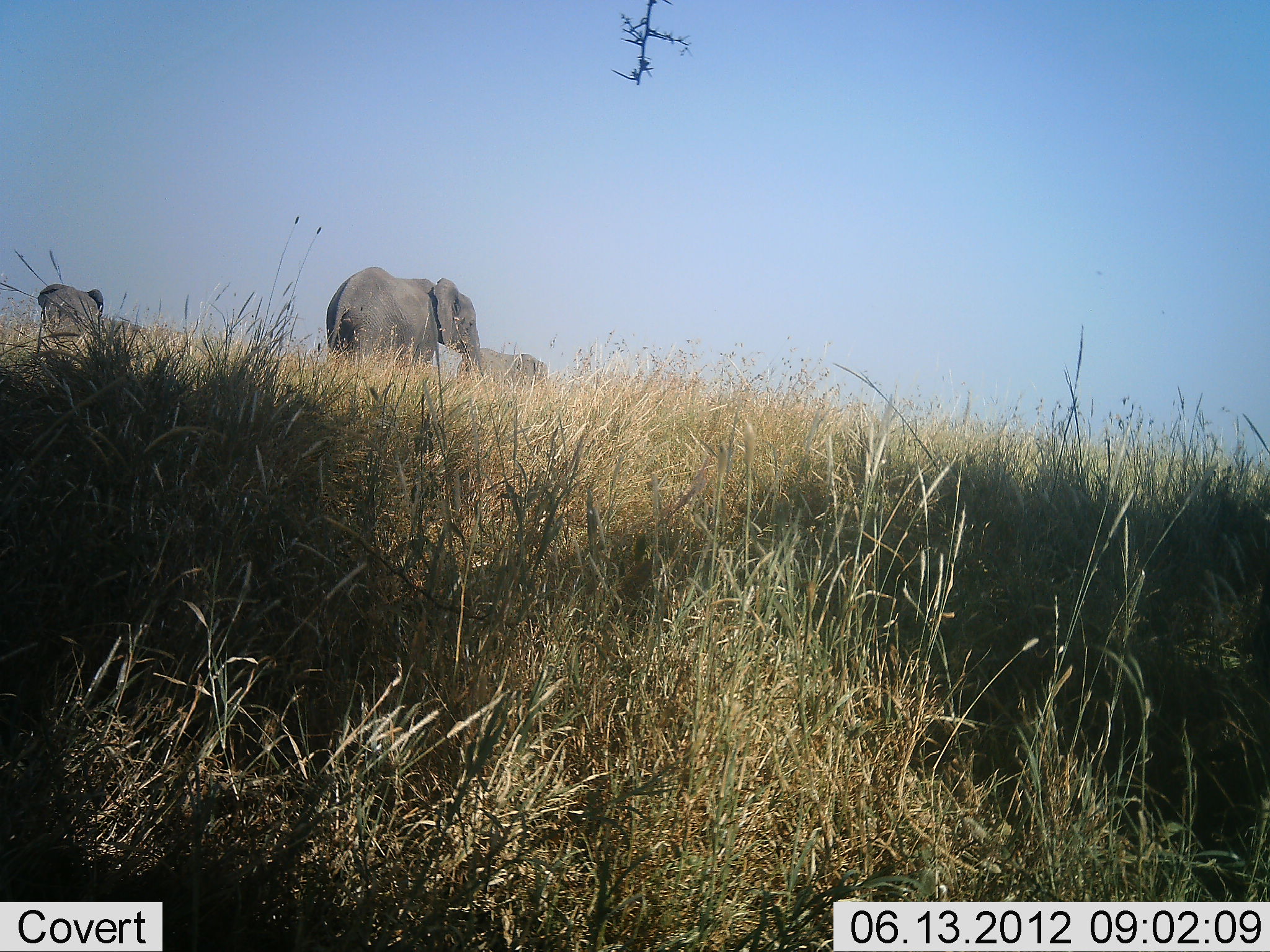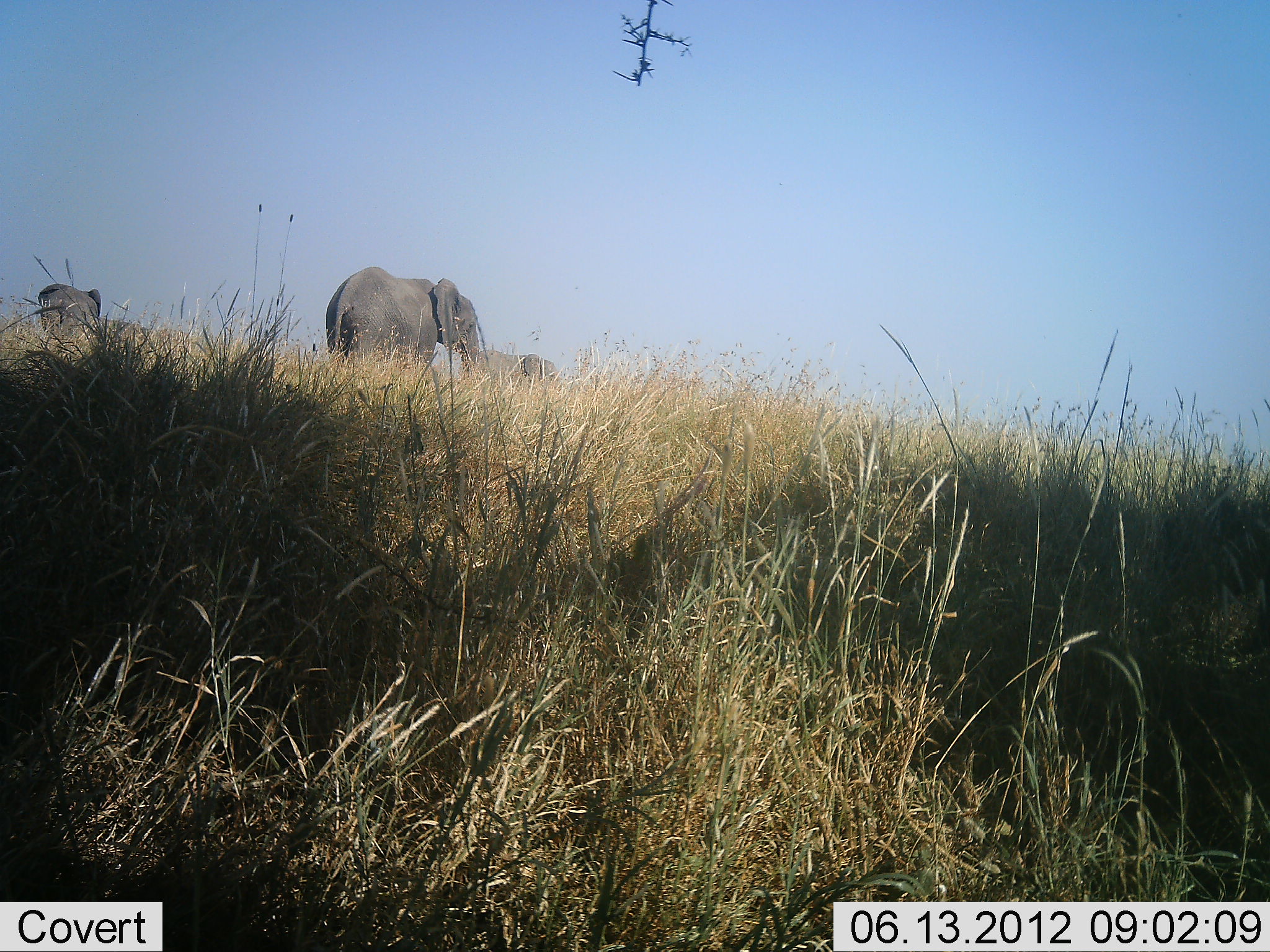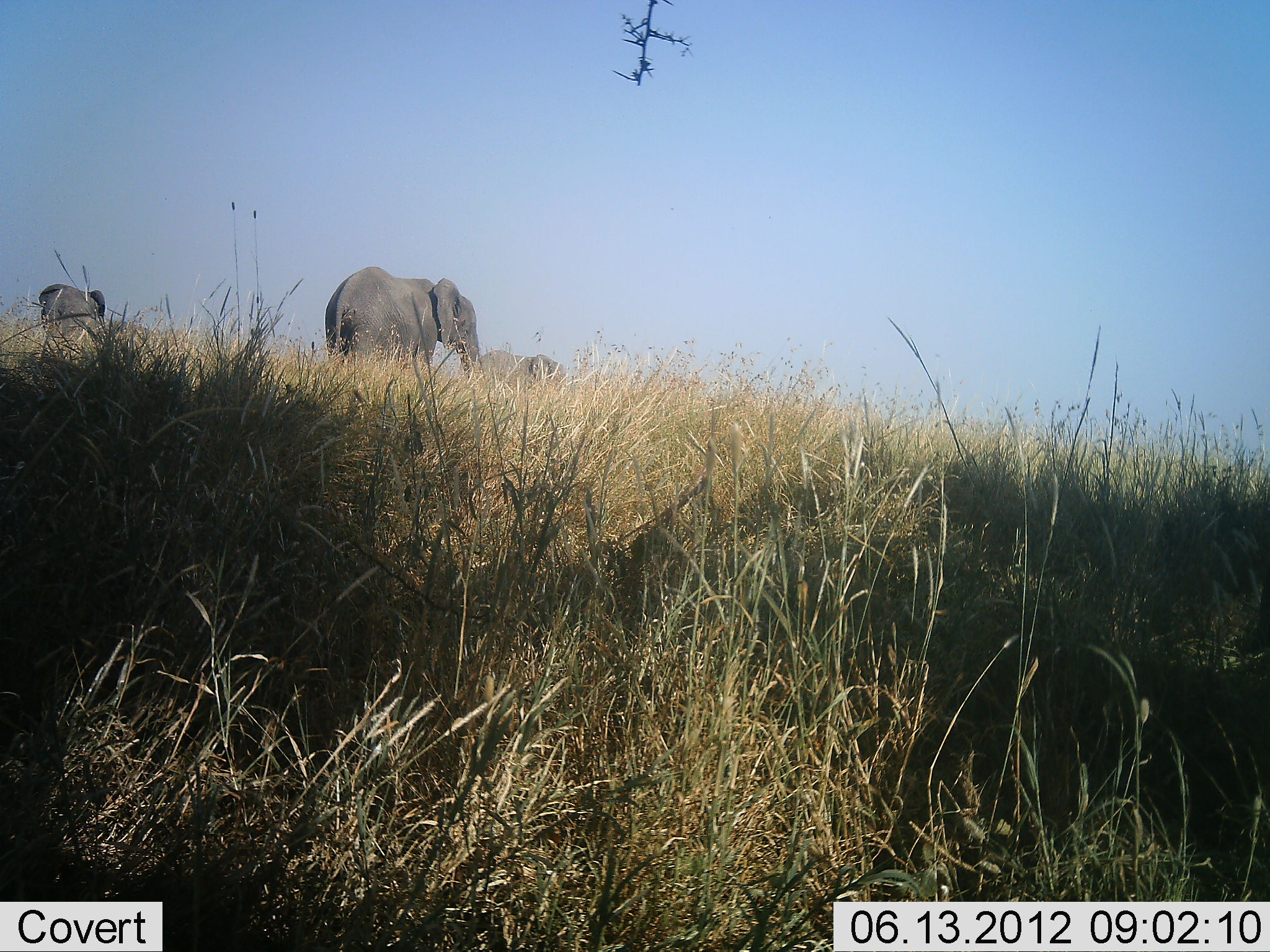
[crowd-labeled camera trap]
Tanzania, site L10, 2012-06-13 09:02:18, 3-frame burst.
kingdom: Animalia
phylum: Chordata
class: Mammalia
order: Proboscidea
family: Elephantidae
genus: Loxodonta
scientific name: Loxodonta africana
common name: african bush elephant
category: elephant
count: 3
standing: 80%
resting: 0%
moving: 50%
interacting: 0%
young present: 20%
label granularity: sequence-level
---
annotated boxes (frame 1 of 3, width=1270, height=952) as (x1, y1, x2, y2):
animal: (327, 266, 485, 384); (37, 283, 108, 342); (456, 347, 549, 391)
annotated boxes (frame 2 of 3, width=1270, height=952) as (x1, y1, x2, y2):
animal: (326, 267, 479, 381); (474, 349, 559, 395); (38, 284, 102, 341)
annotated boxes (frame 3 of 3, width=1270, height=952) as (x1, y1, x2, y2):
animal: (326, 266, 480, 381); (480, 350, 565, 397); (39, 284, 105, 343)